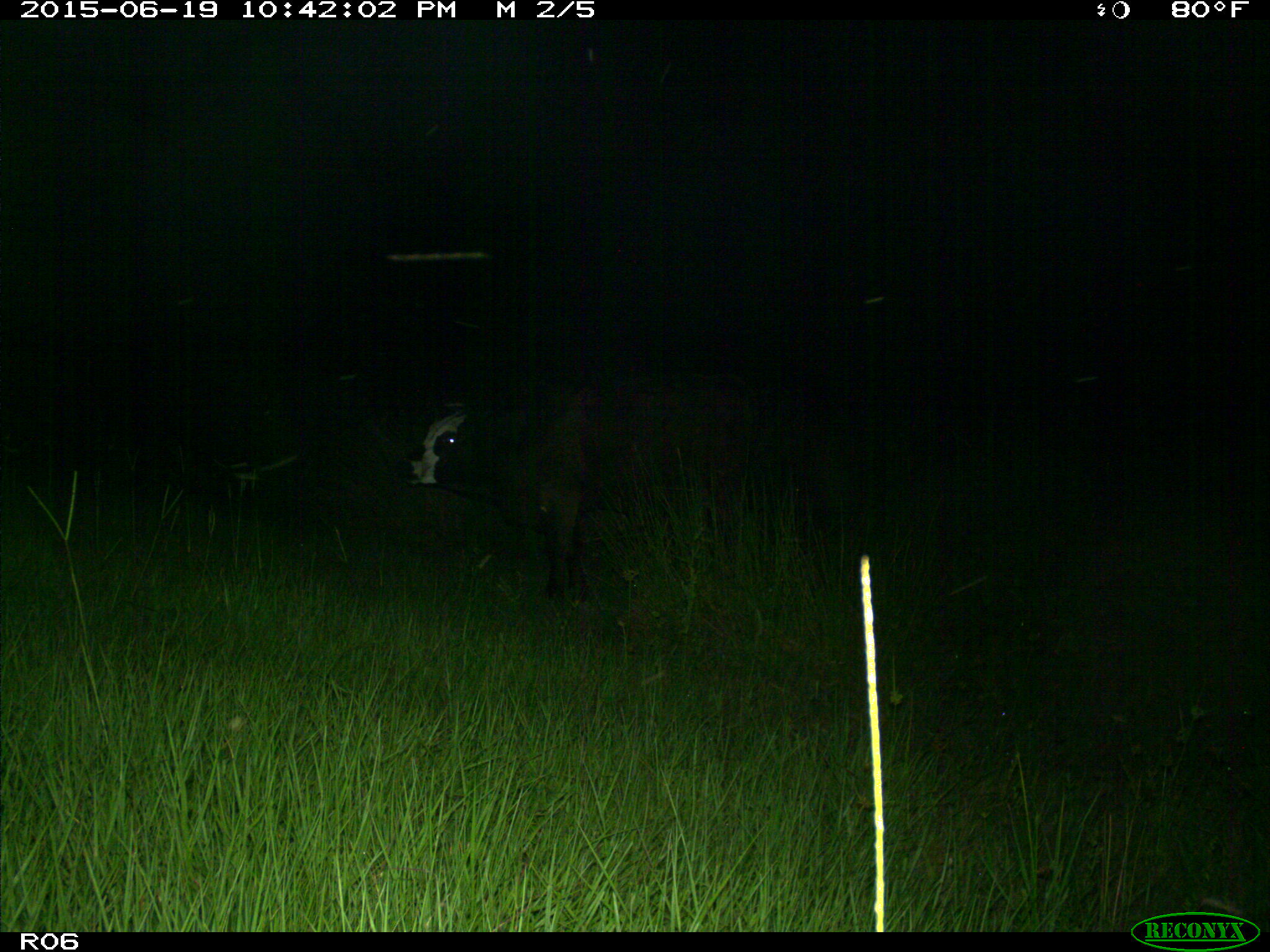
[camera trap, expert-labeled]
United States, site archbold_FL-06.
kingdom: Animalia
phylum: Chordata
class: Mammalia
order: Artiodactyla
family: Bovidae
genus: Bos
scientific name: Bos taurus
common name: domestic cow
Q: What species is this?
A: Bos taurus (domestic cow).